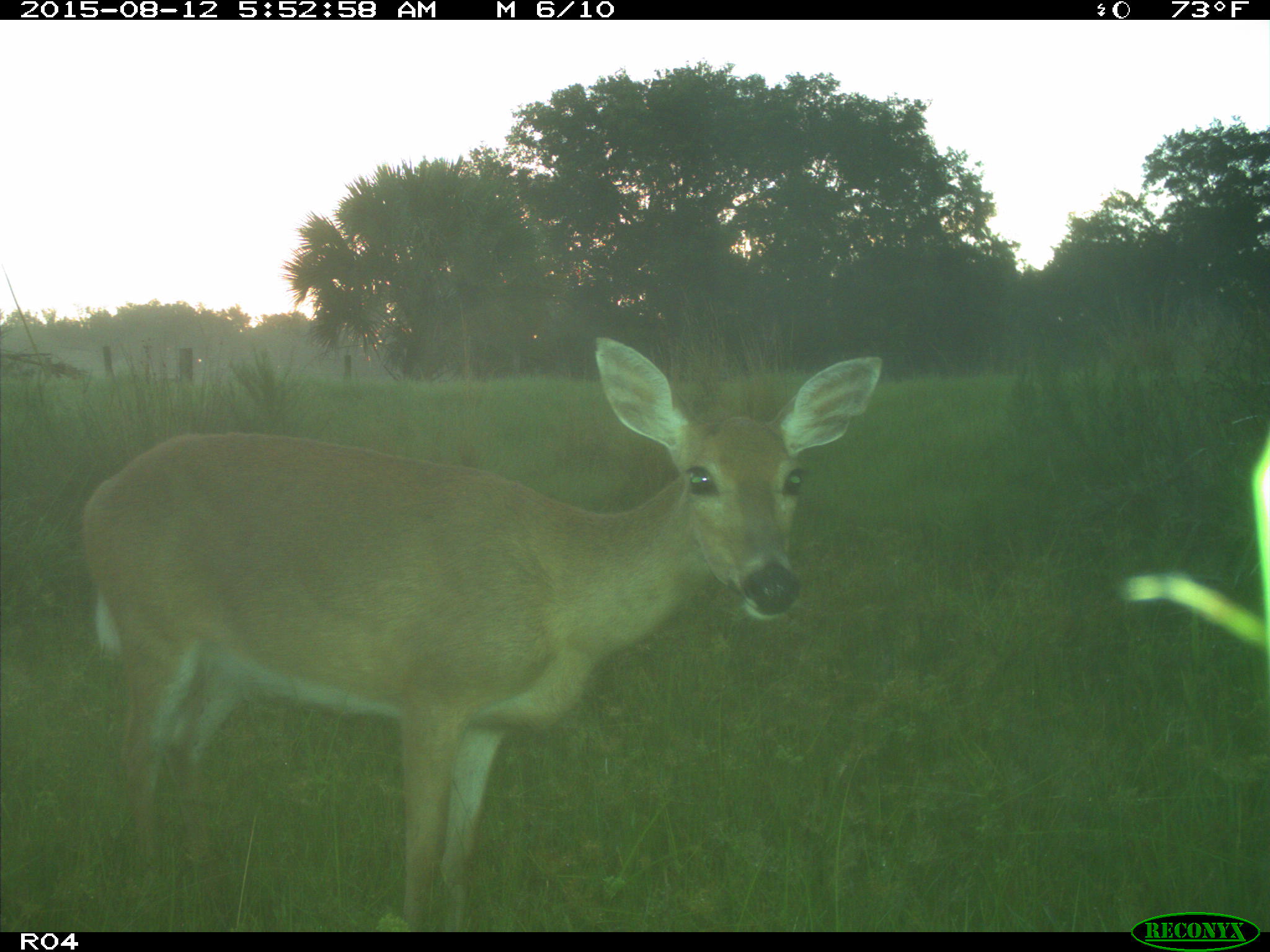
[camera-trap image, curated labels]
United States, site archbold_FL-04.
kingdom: Animalia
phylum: Chordata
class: Mammalia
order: Artiodactyla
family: Cervidae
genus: Odocoileus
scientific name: Odocoileus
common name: deer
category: unidentified deer